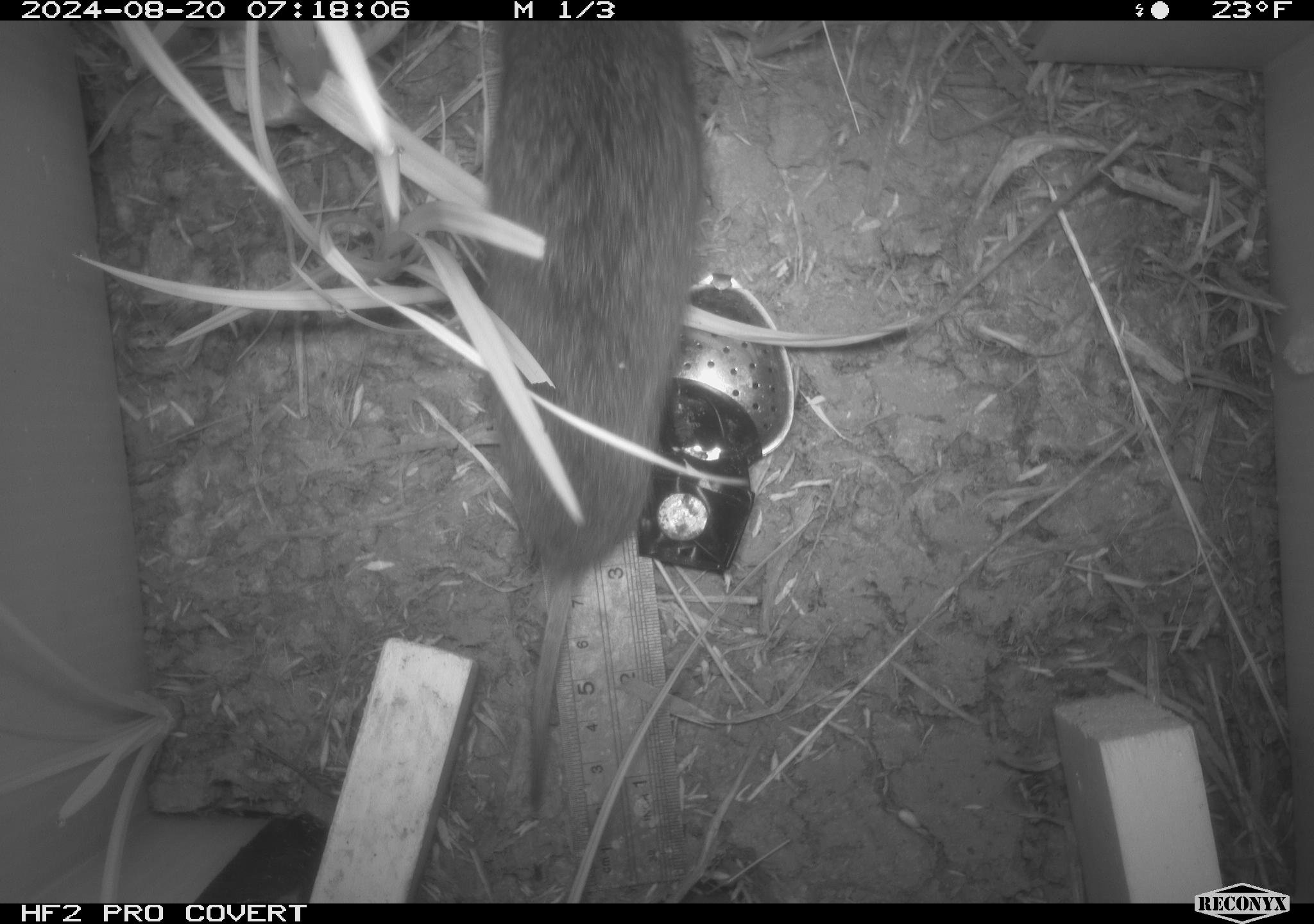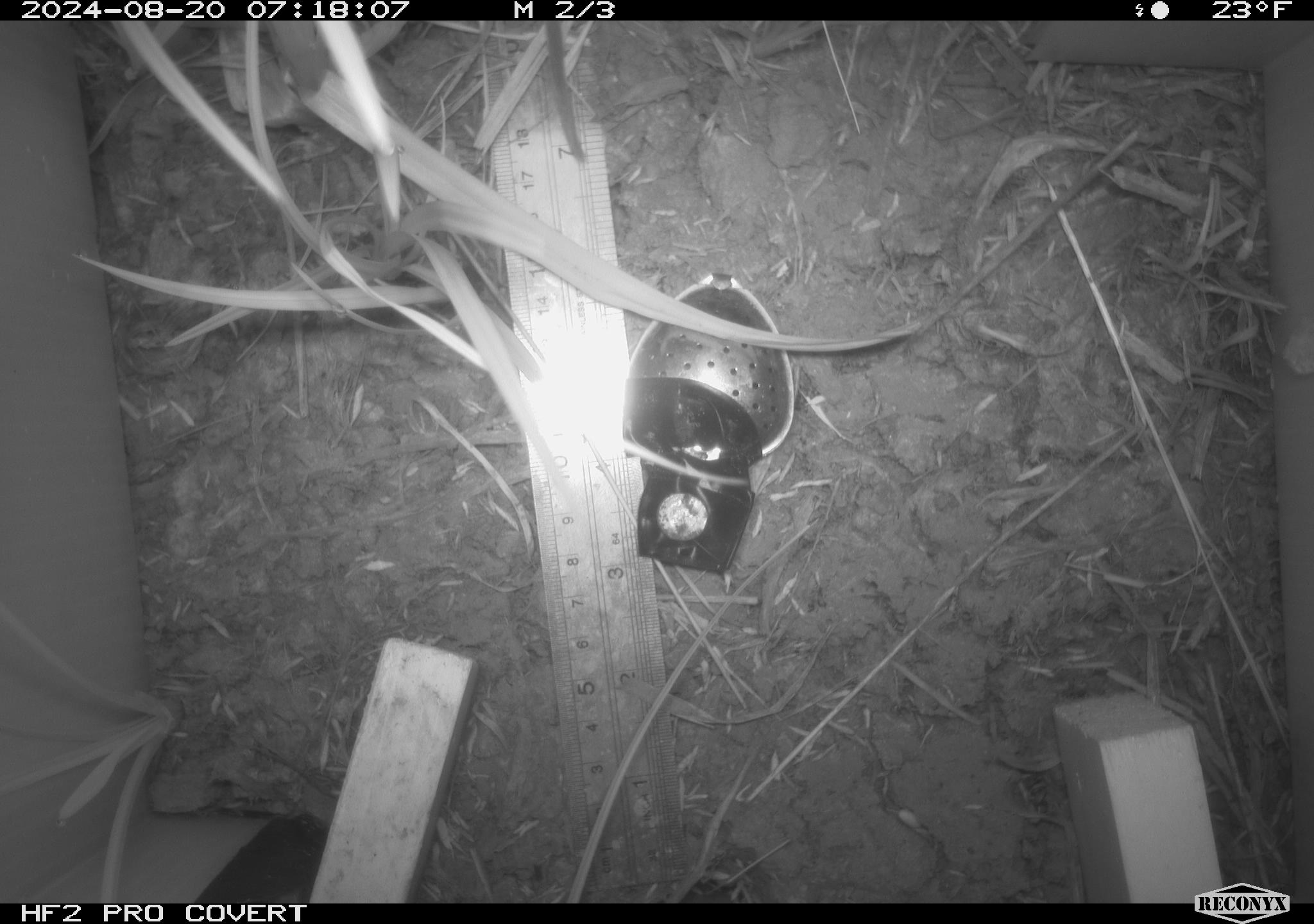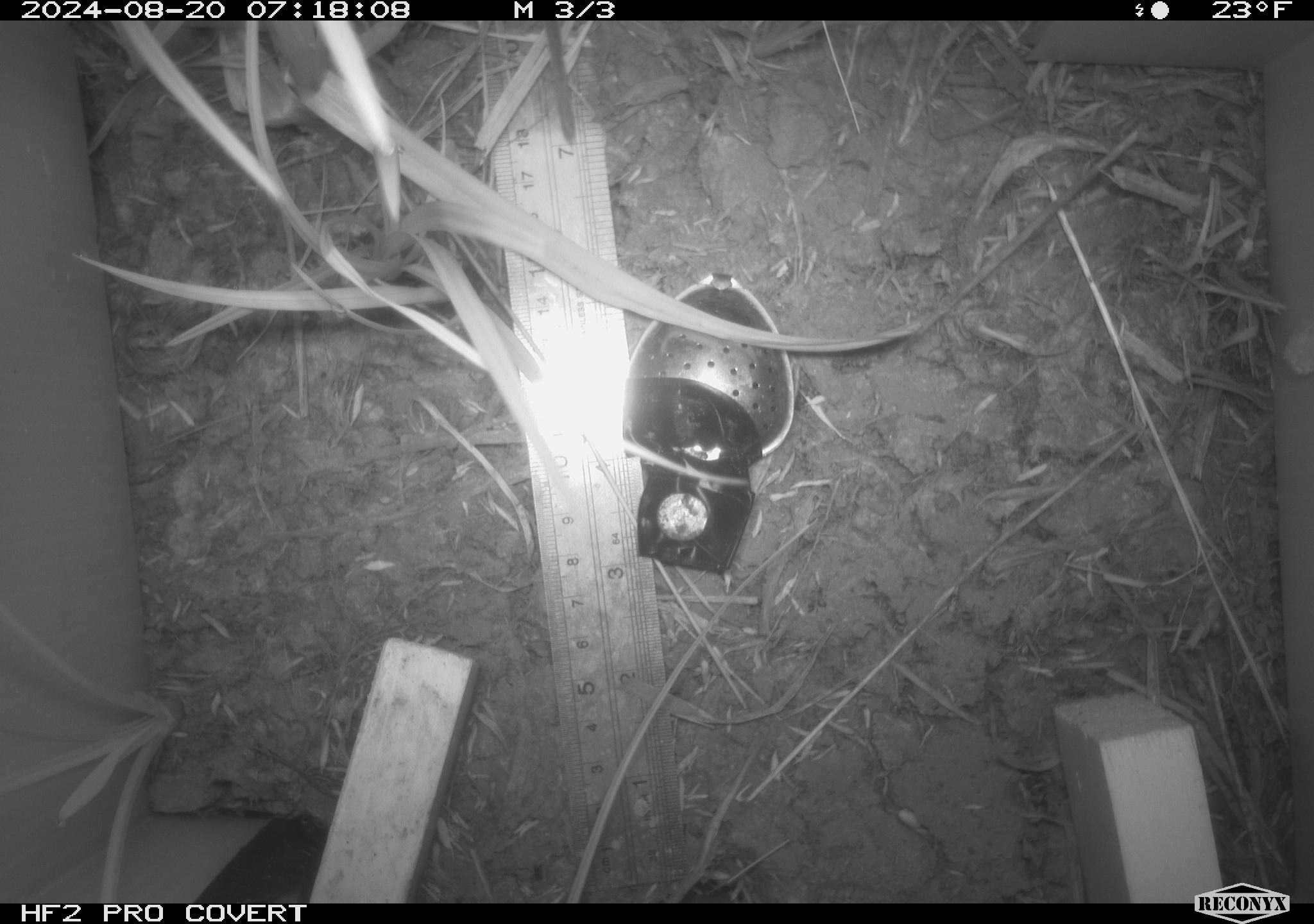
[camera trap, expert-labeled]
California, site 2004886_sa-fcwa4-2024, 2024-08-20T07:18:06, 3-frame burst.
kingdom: Animalia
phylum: Chordata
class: Mammalia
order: Rodentia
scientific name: Rodentia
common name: rodent